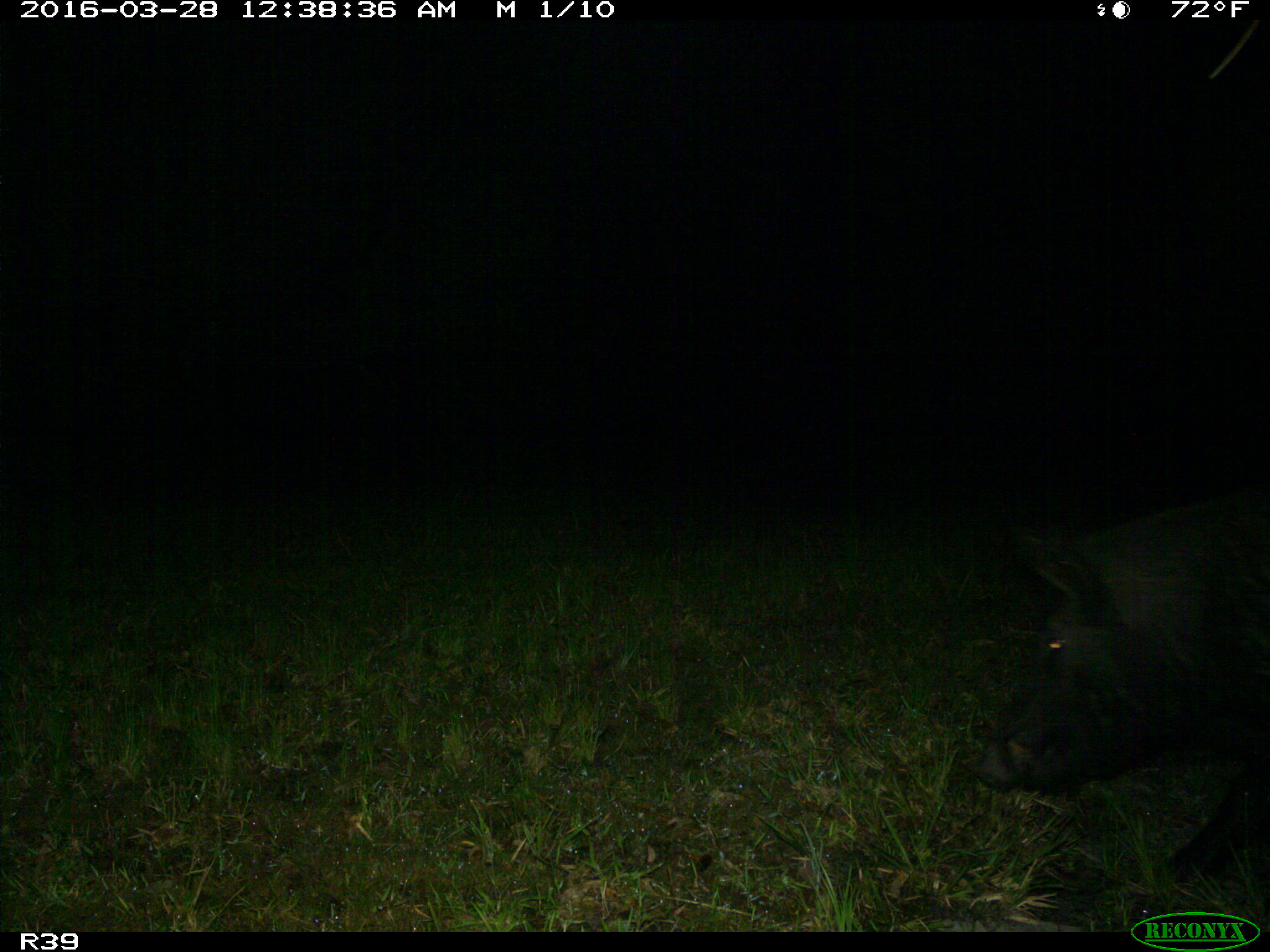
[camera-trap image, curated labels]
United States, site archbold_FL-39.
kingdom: Animalia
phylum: Chordata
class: Mammalia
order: Artiodactyla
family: Suidae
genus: Sus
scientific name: Sus scrofa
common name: wild boar